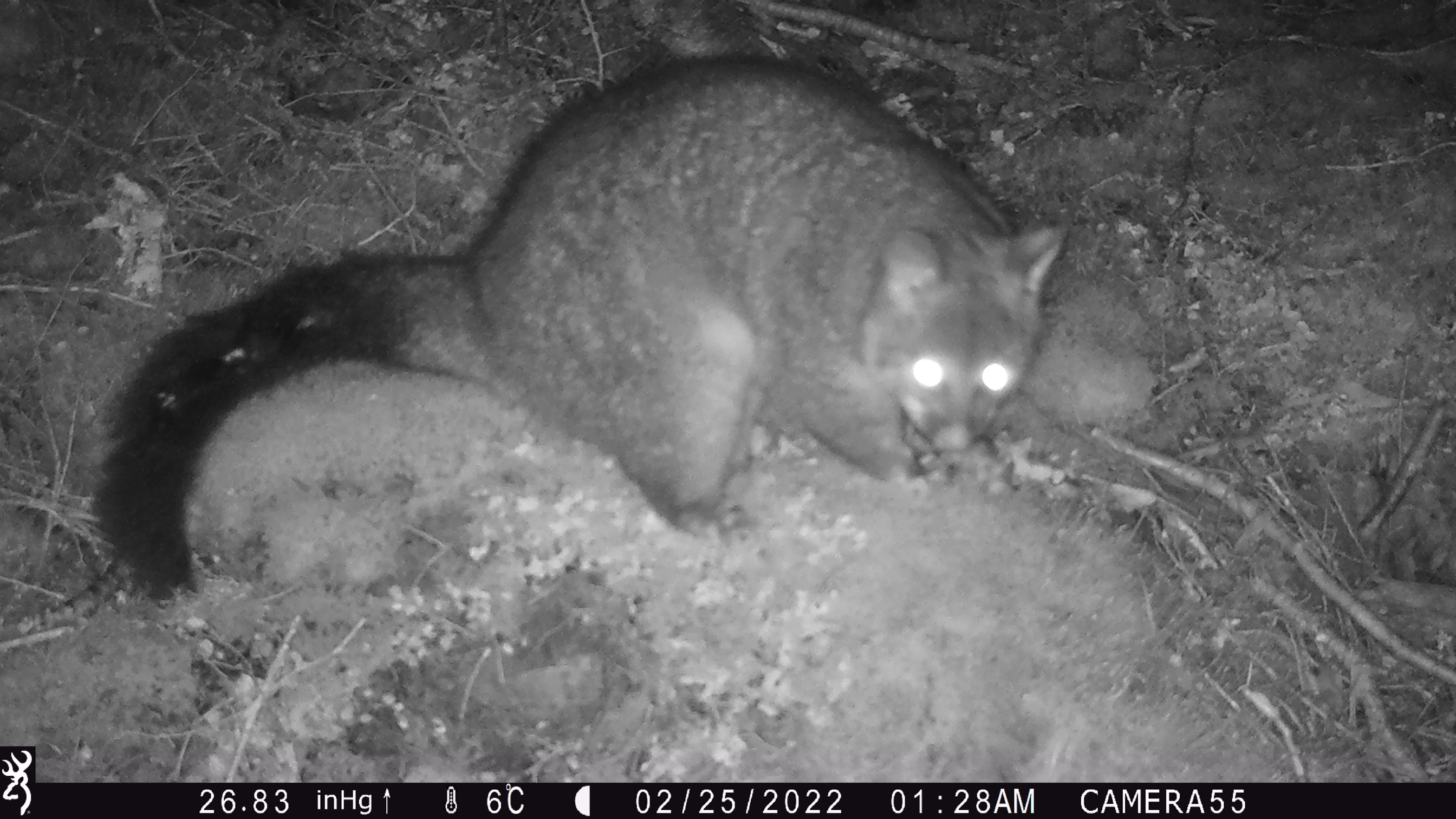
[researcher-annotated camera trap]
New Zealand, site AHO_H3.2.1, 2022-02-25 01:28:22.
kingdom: Animalia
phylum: Chordata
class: Mammalia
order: Diprotodontia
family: Phalangeridae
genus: Trichosurus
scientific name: Trichosurus vulpecula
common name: common brushtail possum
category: possum